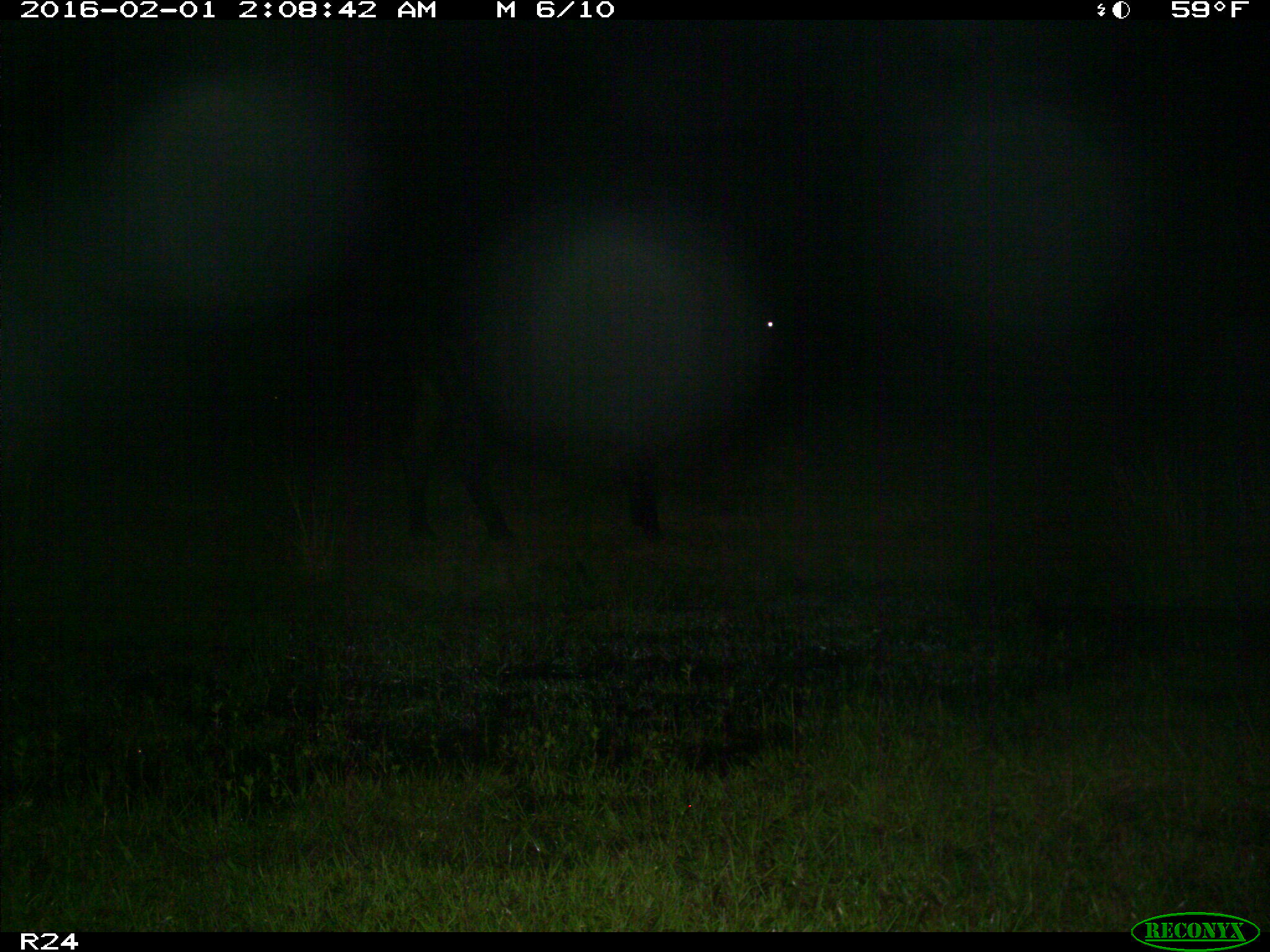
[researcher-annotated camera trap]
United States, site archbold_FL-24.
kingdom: Animalia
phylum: Chordata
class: Mammalia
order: Artiodactyla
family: Bovidae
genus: Bos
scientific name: Bos taurus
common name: domestic cow